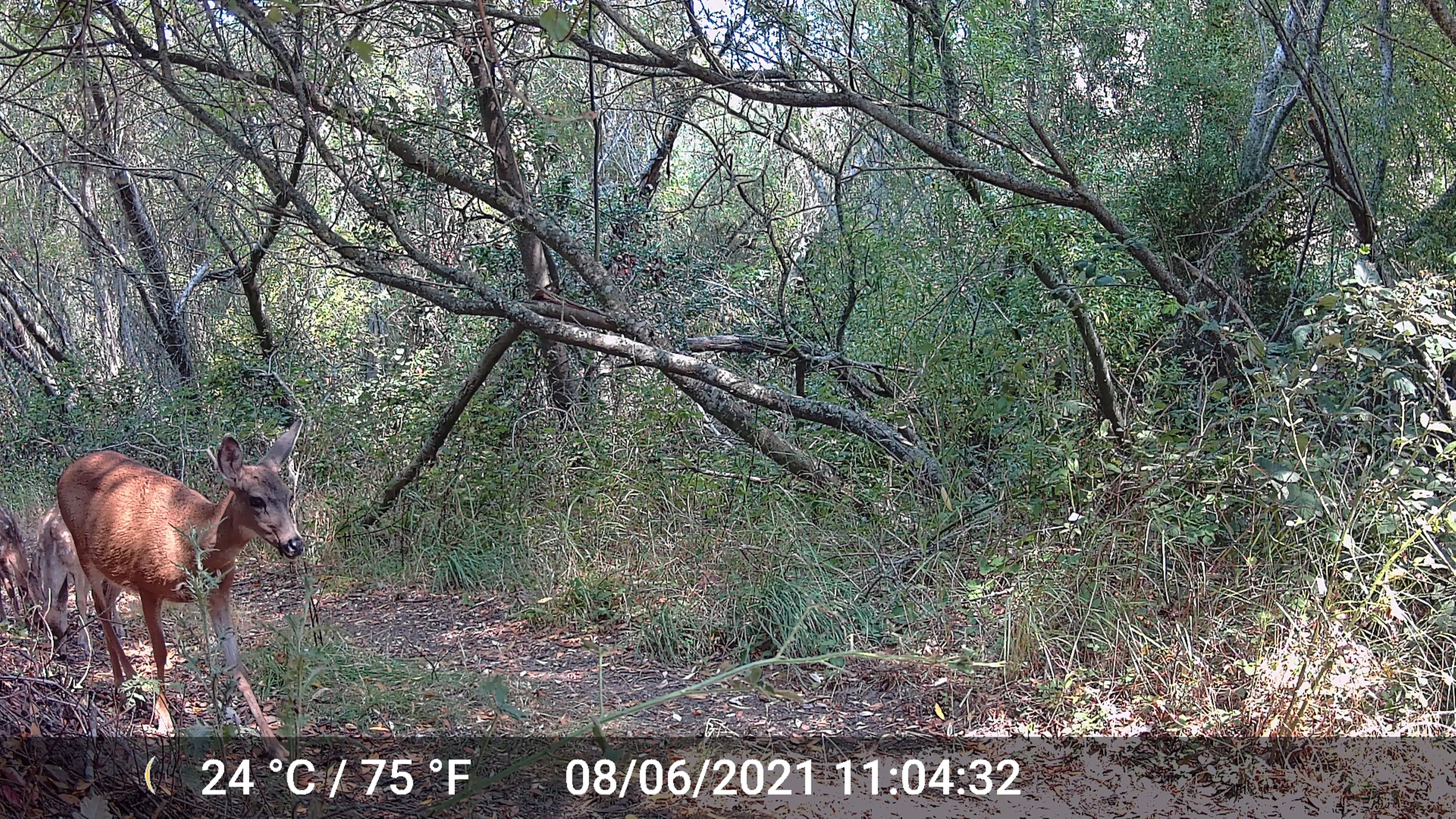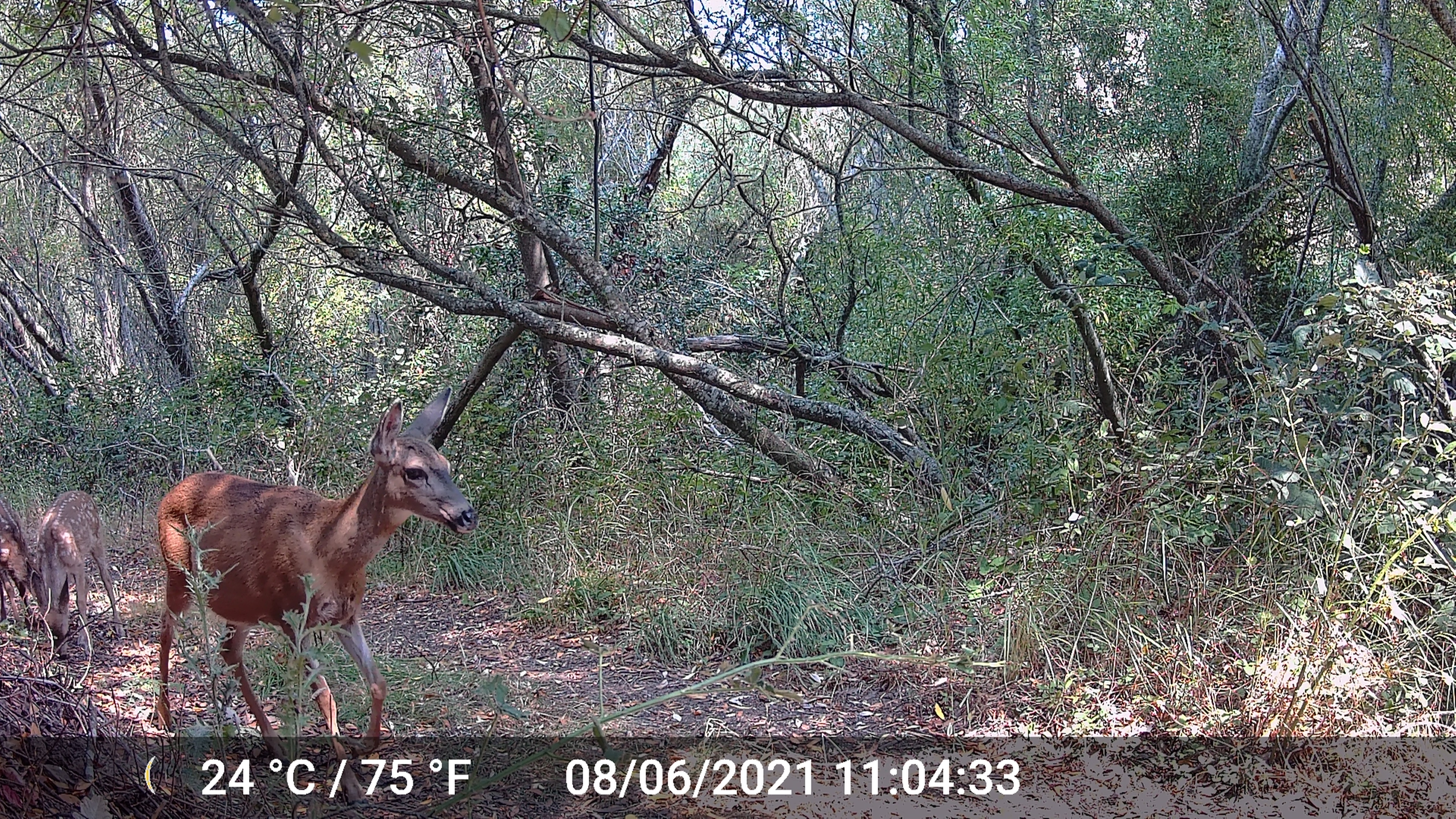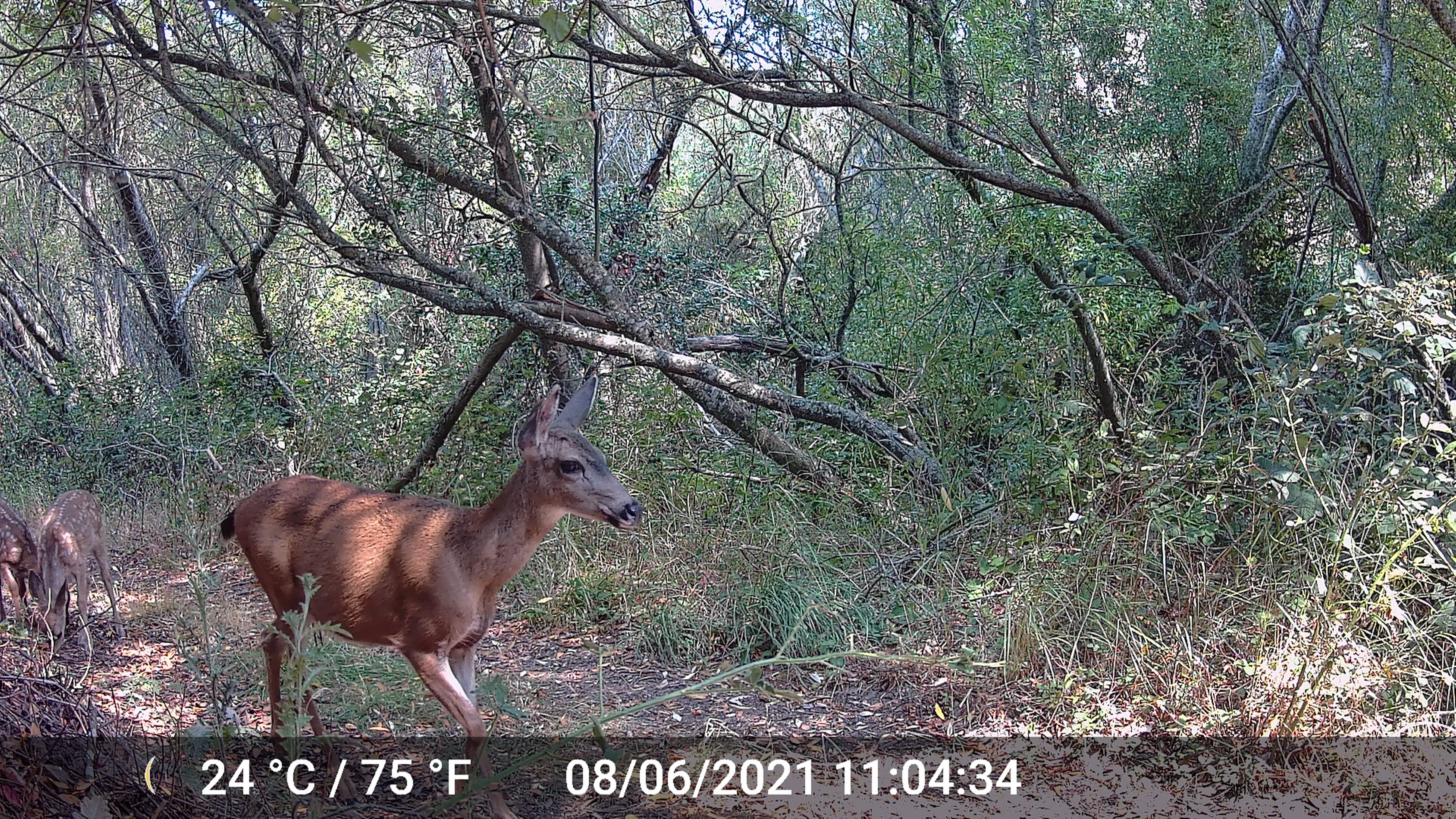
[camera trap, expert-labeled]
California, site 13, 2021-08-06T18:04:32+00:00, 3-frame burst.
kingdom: Animalia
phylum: Chordata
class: Mammalia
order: Artiodactyla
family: Cervidae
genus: Odocoileus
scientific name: Odocoileus hemionus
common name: mule deer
Mule deer (Odocoileus hemionus).